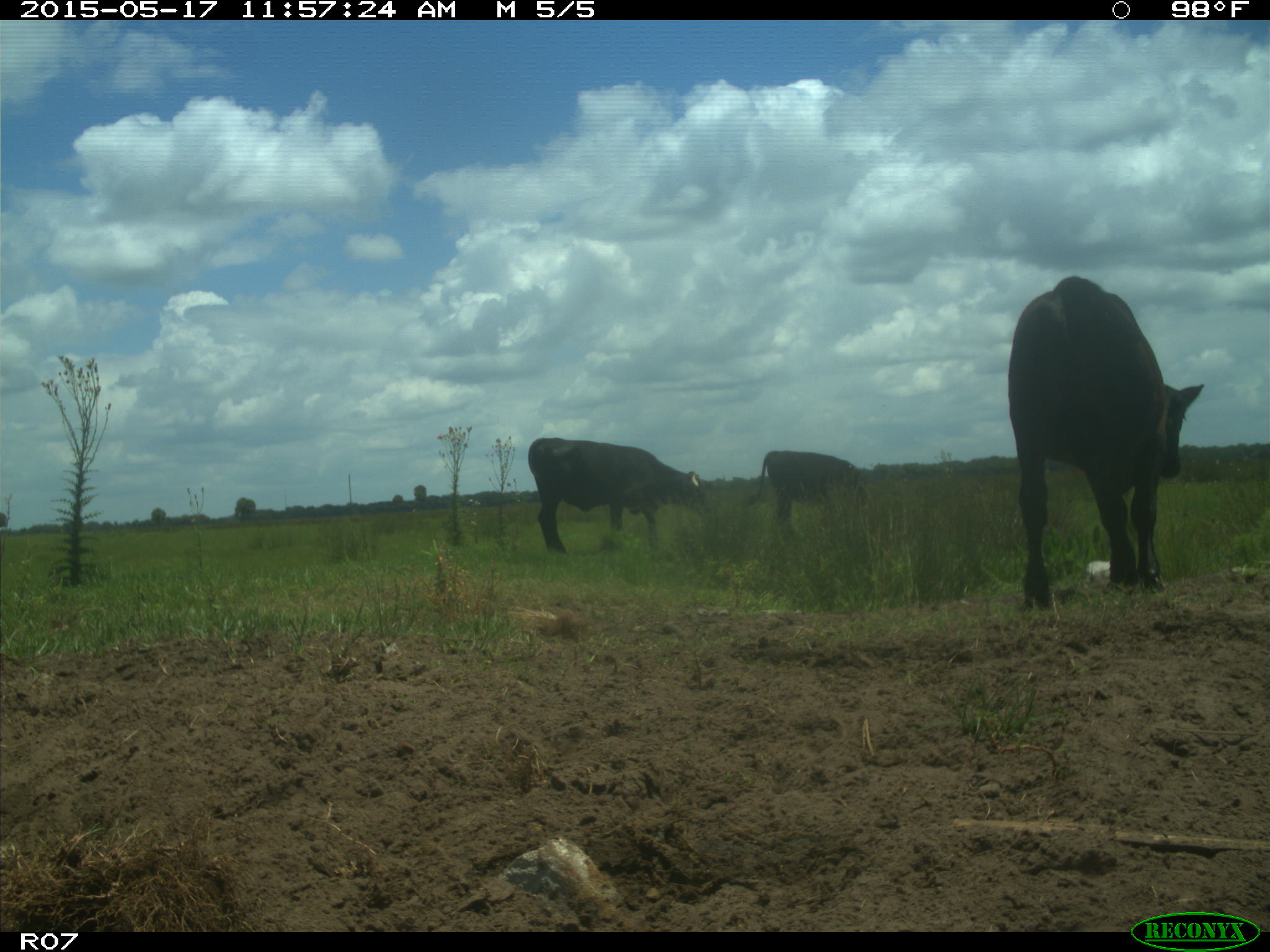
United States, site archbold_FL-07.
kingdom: Animalia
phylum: Chordata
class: Mammalia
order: Artiodactyla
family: Bovidae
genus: Bos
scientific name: Bos taurus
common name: domestic cow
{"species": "Bos taurus (domestic cow)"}